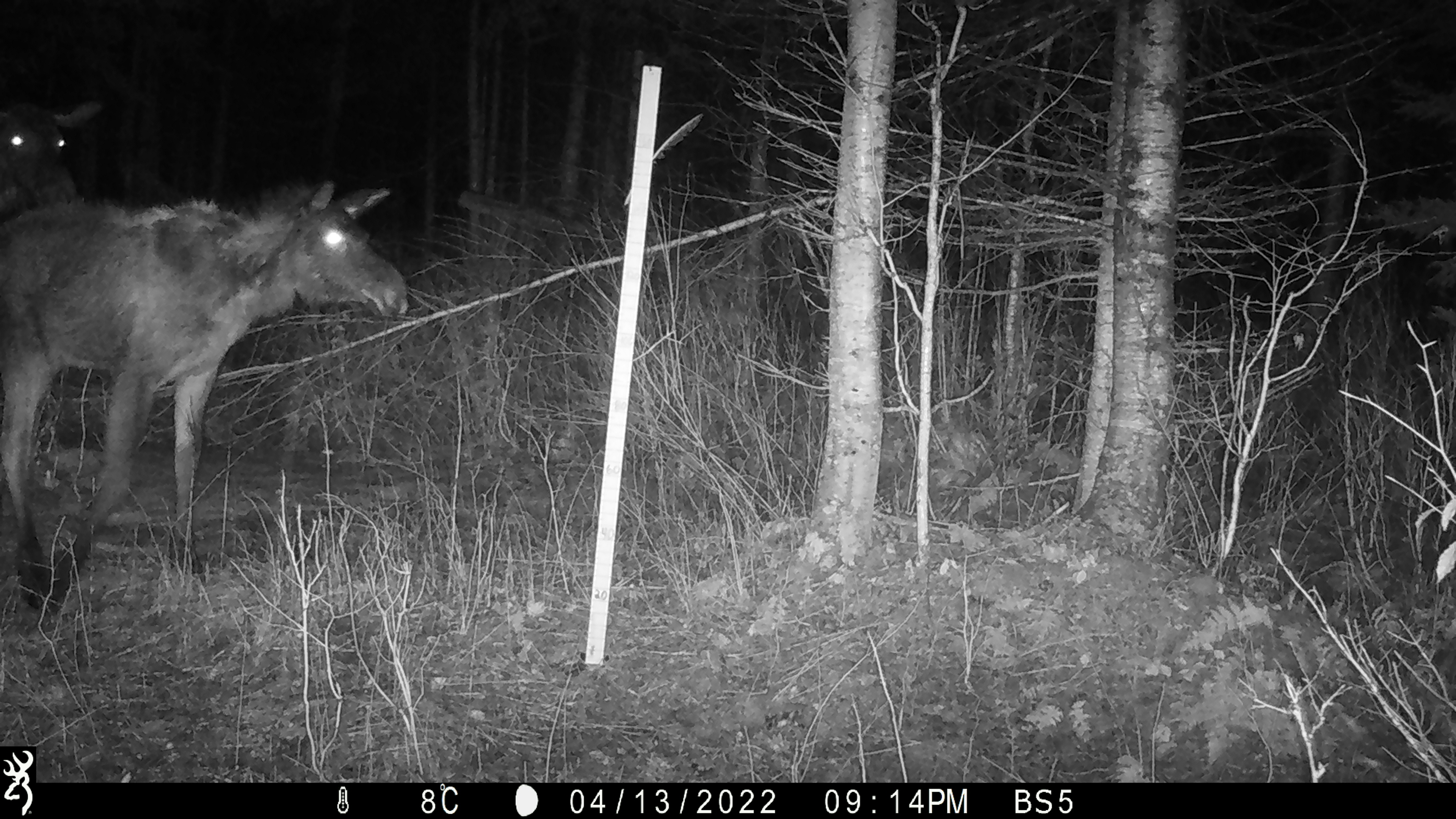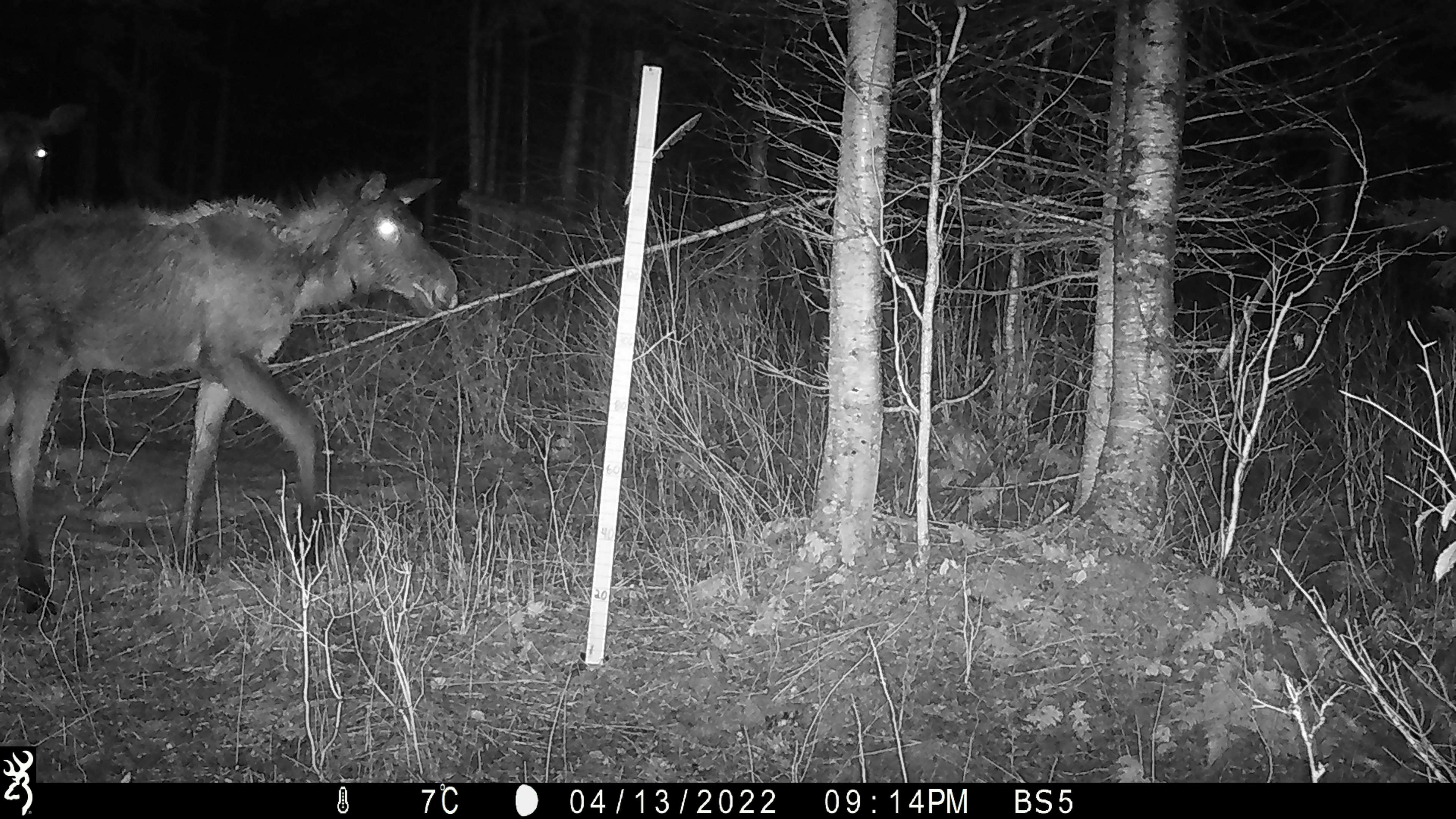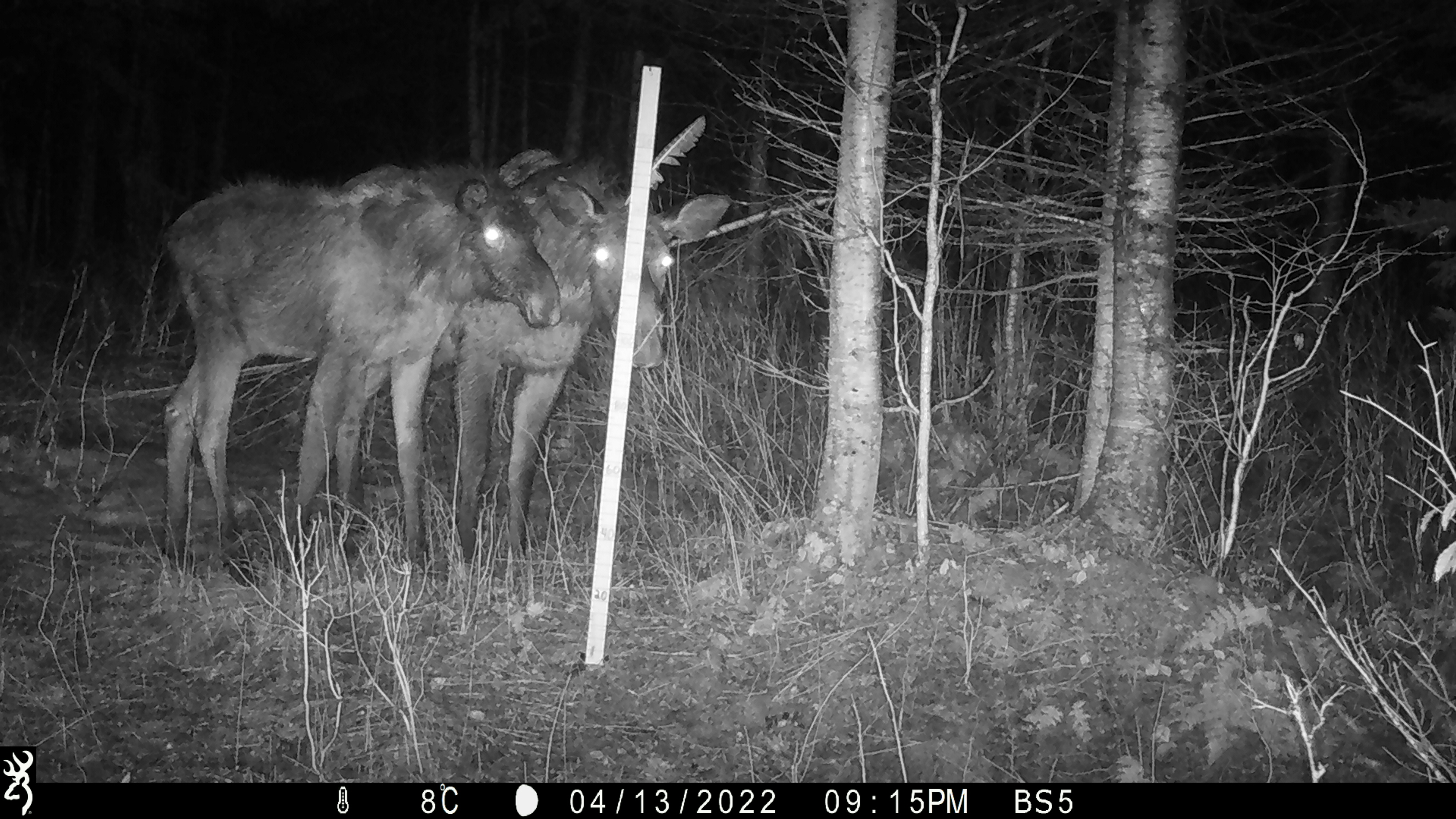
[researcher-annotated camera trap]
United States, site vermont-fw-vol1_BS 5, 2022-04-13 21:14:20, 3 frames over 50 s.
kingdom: Animalia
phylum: Chordata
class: Mammalia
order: Artiodactyla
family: Cervidae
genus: Alces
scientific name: Alces alces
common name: moose